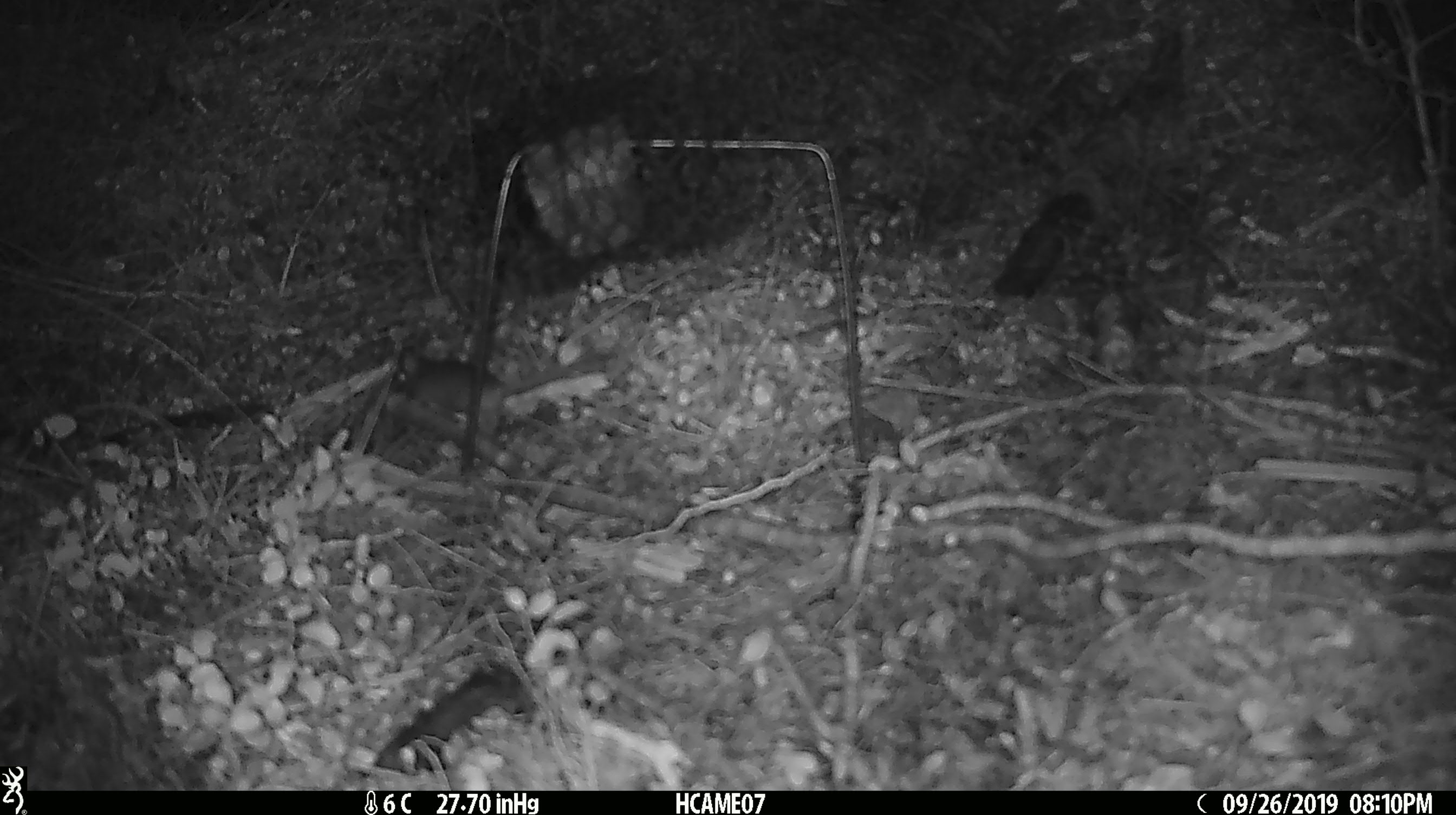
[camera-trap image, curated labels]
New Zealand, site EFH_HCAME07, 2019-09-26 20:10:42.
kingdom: Animalia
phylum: Chordata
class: Mammalia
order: Rodentia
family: Muridae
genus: Mus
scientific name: Mus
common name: mouse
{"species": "mouse (Mus)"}